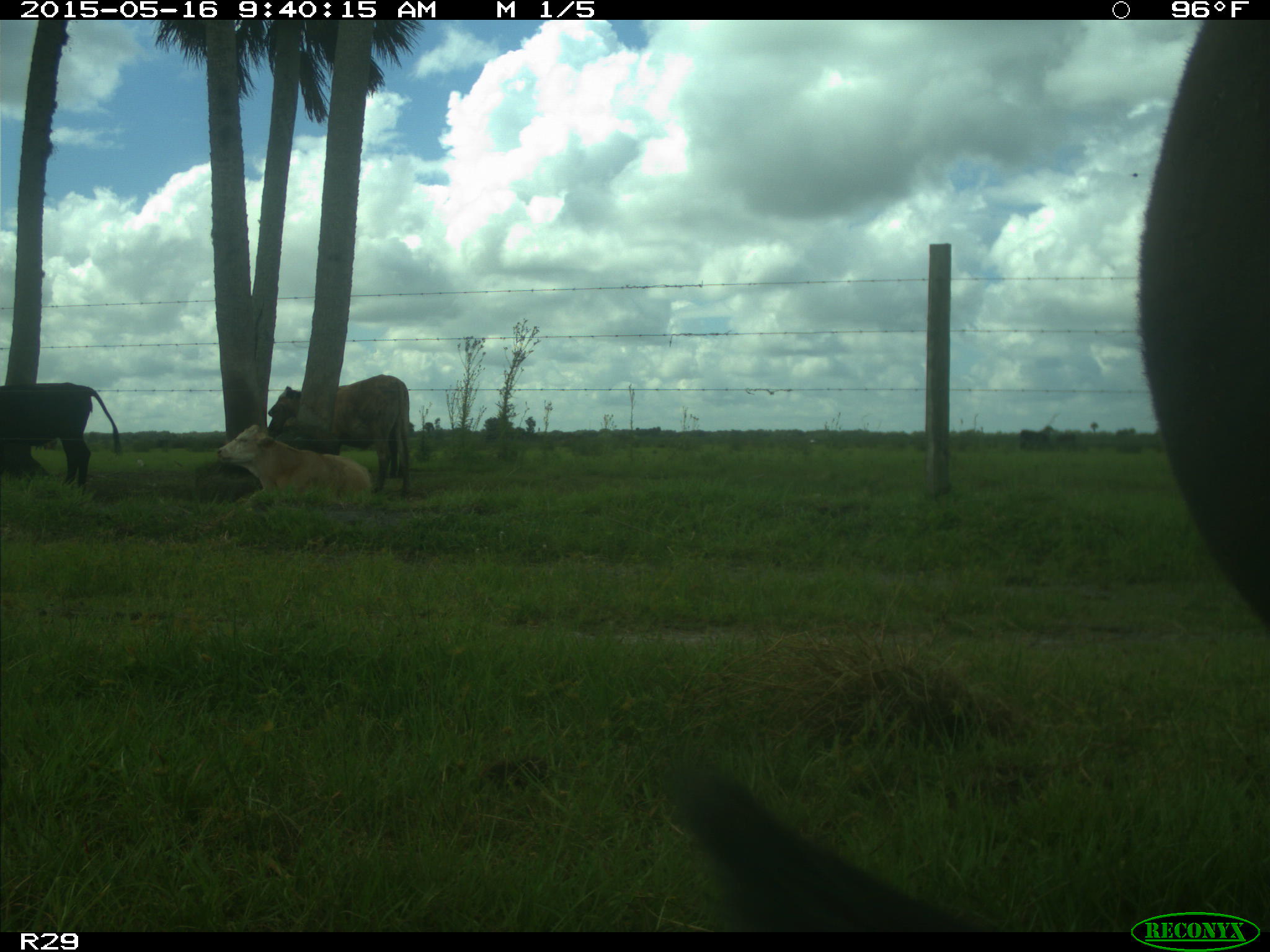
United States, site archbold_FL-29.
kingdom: Animalia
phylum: Chordata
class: Mammalia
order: Artiodactyla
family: Bovidae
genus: Bos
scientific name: Bos taurus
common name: domestic cow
Bos taurus (domestic cow).